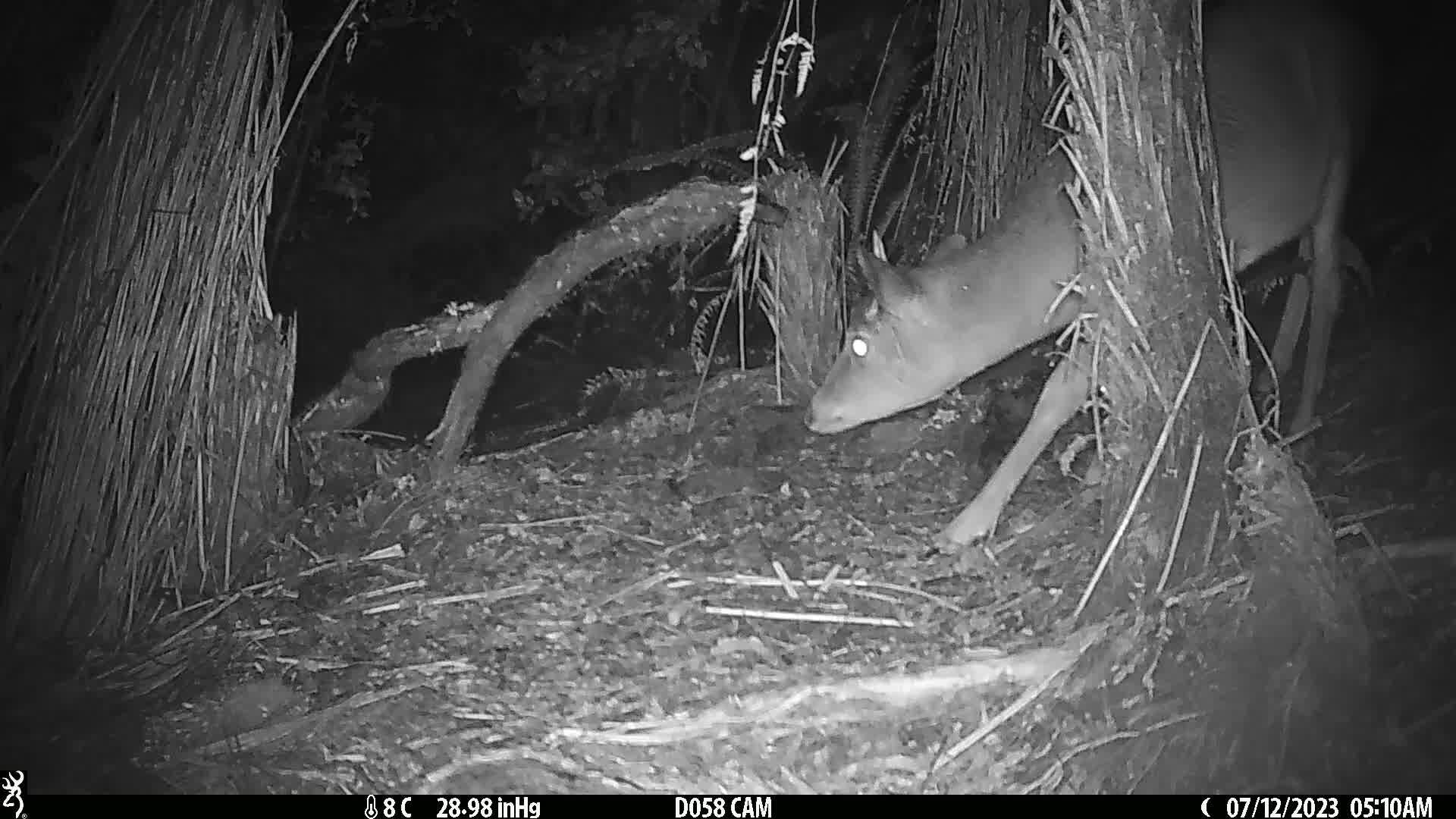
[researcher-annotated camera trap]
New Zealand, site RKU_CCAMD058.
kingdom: Animalia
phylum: Chordata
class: Mammalia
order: Artiodactyla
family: Cervidae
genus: Odocoileus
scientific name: Odocoileus virginianus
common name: white-tailed deer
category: white tailed deer